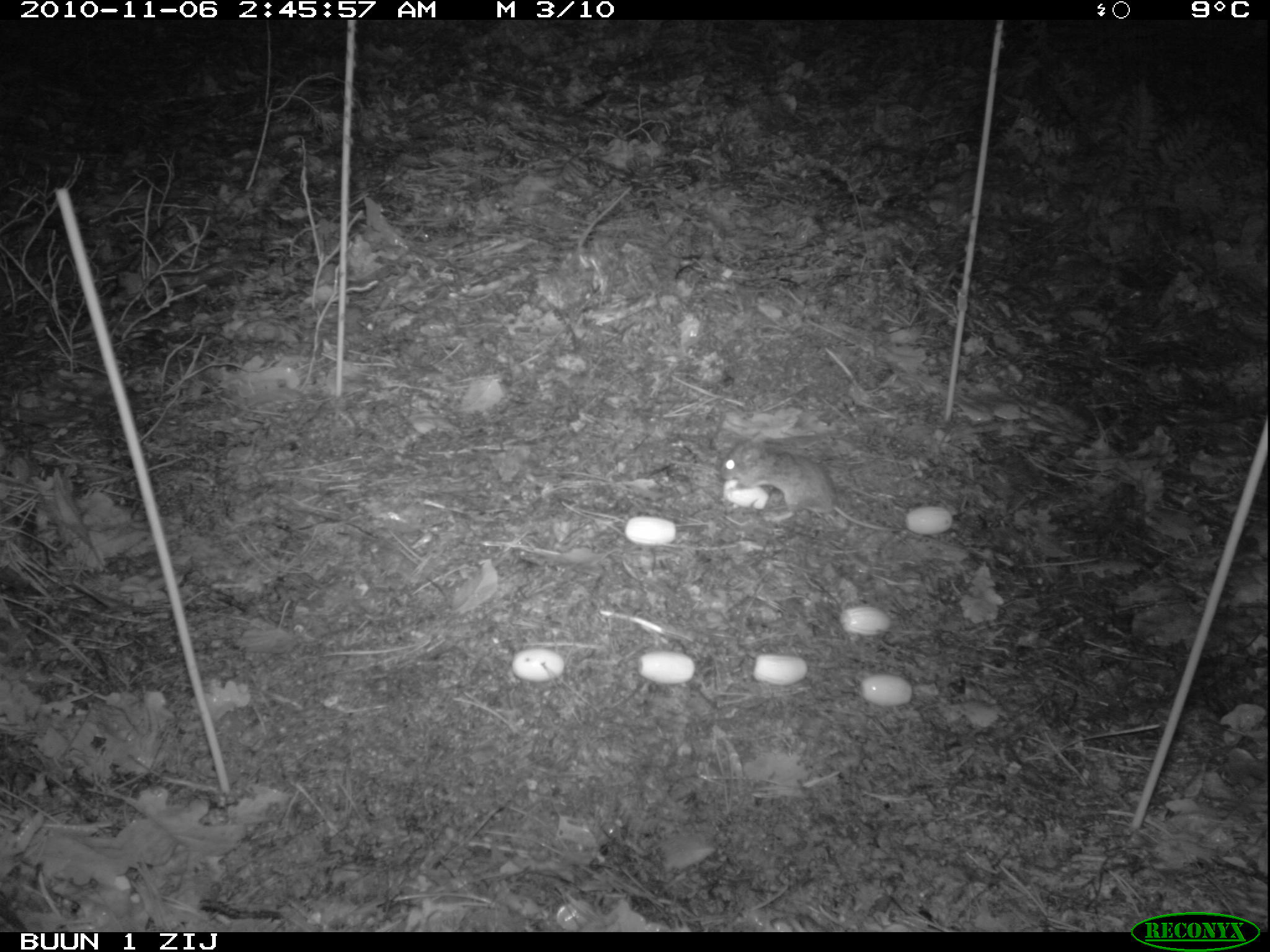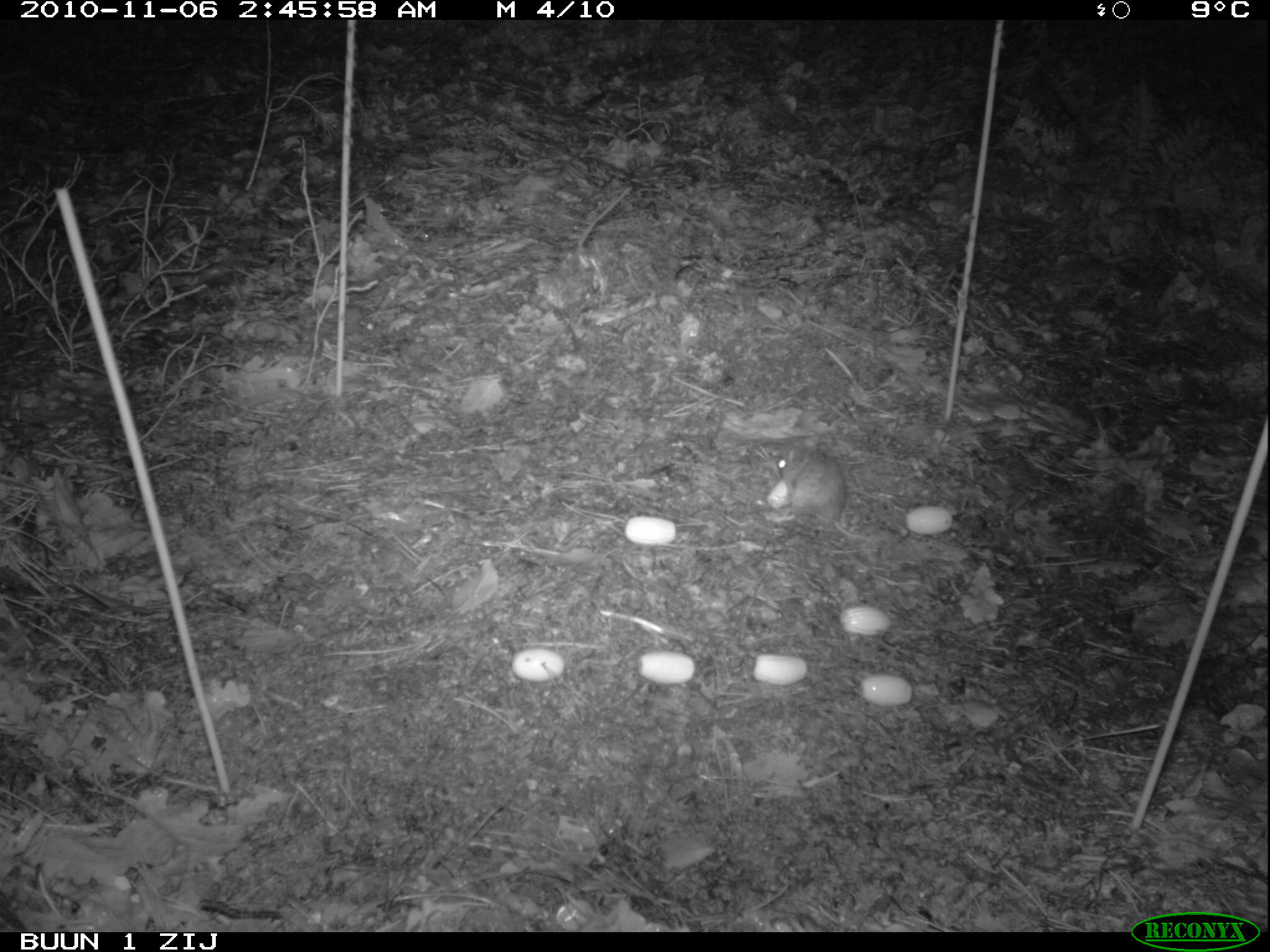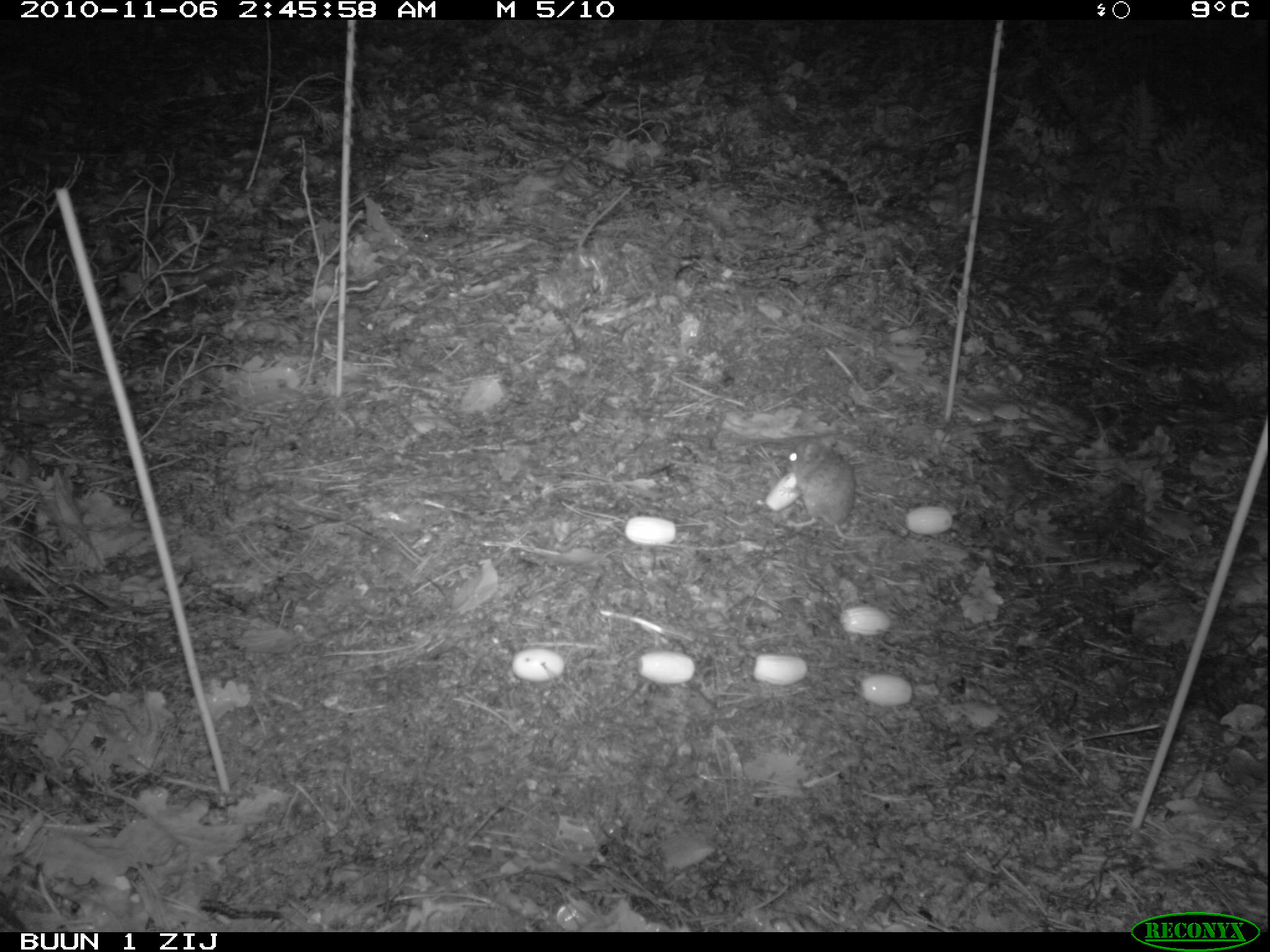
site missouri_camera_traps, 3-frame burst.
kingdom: Animalia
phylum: Chordata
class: Mammalia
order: Rodentia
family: Muridae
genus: Apodemus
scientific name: Apodemus sylvaticus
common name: wood mouse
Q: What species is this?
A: Wood mouse (Apodemus sylvaticus).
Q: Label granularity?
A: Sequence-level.